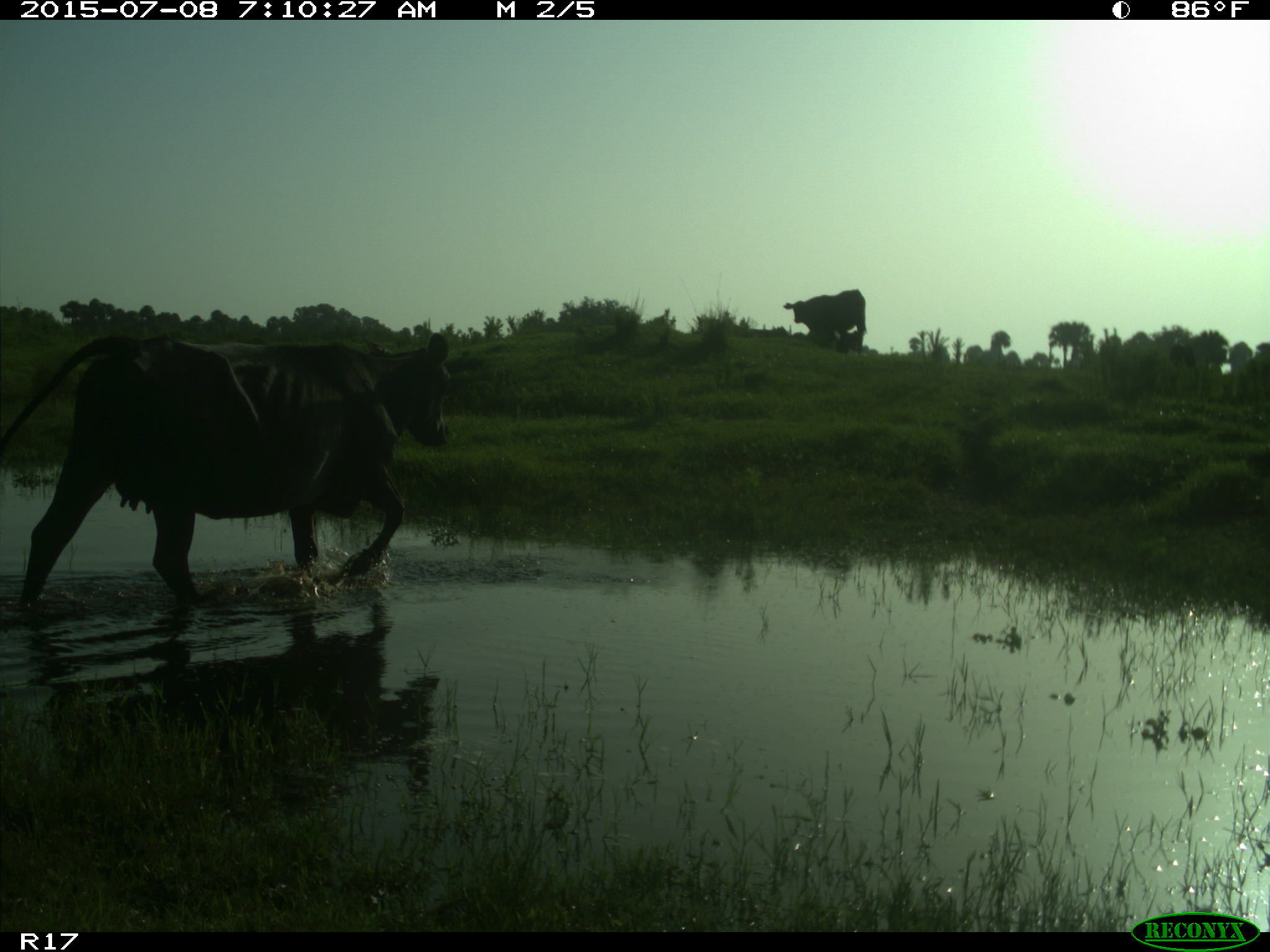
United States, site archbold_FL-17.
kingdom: Animalia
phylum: Chordata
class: Mammalia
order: Artiodactyla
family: Bovidae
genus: Bos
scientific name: Bos taurus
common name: domestic cow